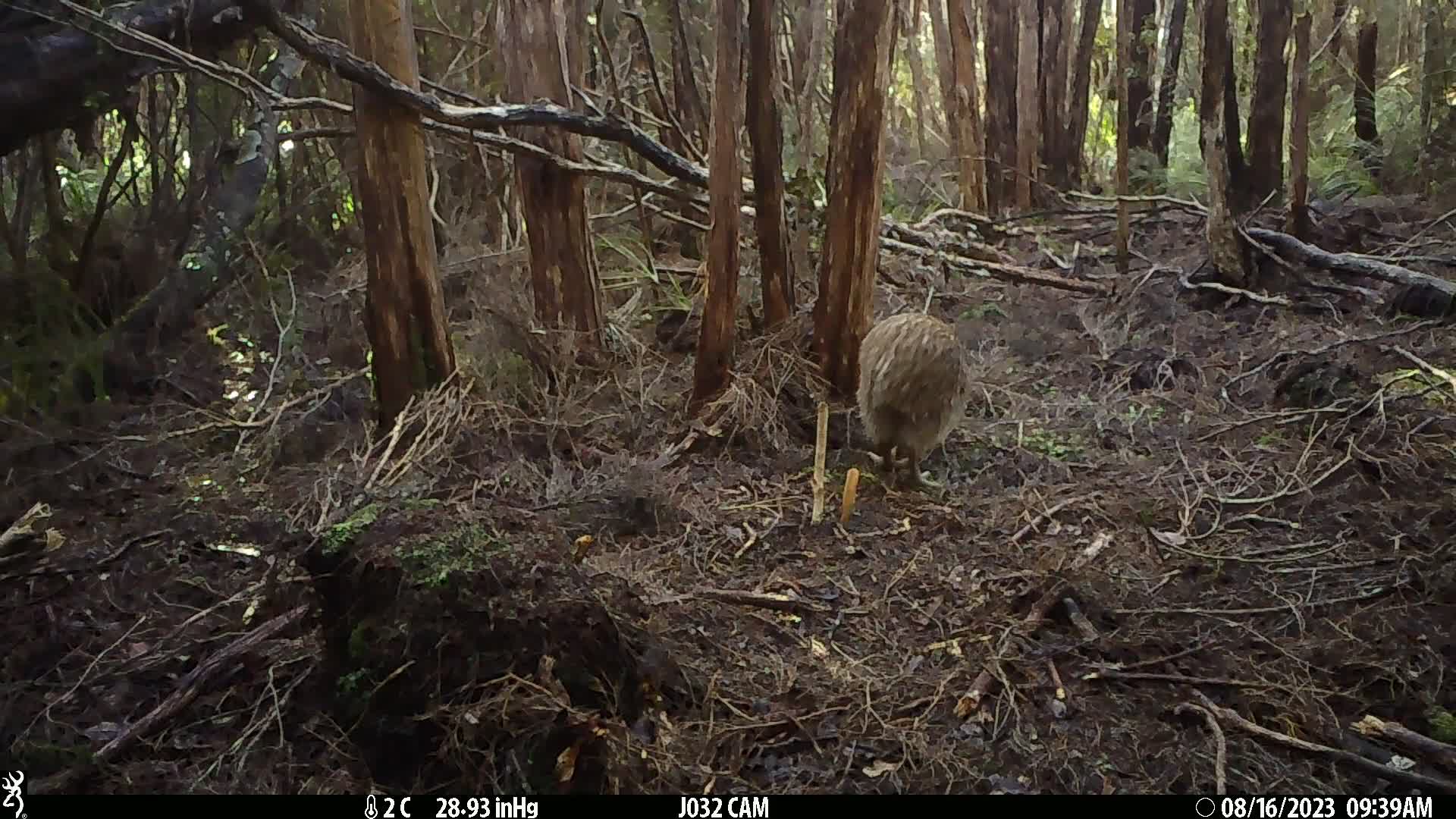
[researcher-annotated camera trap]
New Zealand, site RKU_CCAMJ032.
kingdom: Animalia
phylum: Chordata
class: Aves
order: Apterygiformes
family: Apterygidae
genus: Apteryx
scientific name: Apteryx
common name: kiwi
Kiwi (Apteryx).